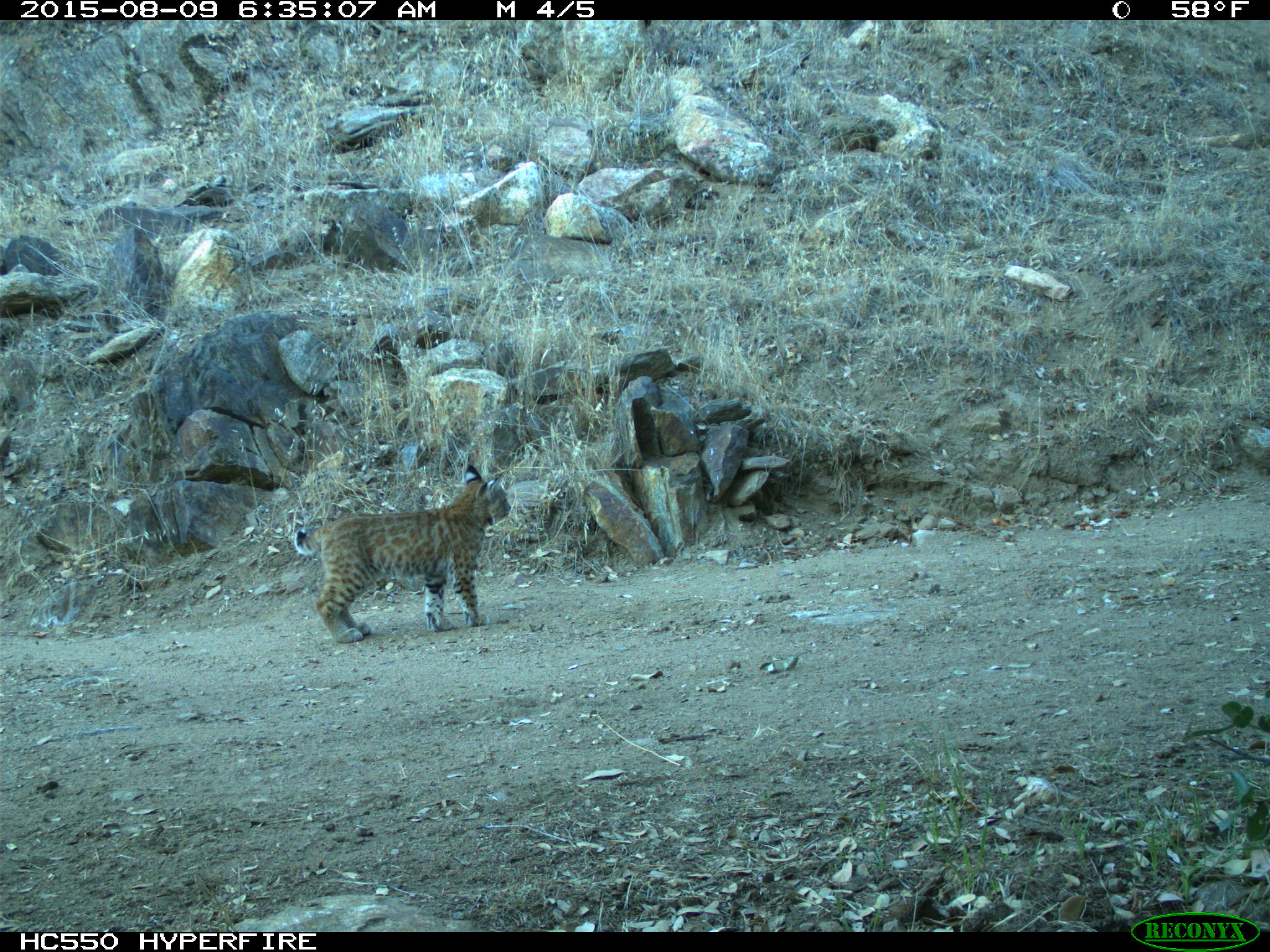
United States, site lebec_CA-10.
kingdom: Animalia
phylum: Chordata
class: Mammalia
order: Carnivora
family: Felidae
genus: Lynx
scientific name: Lynx rufus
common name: bobcat